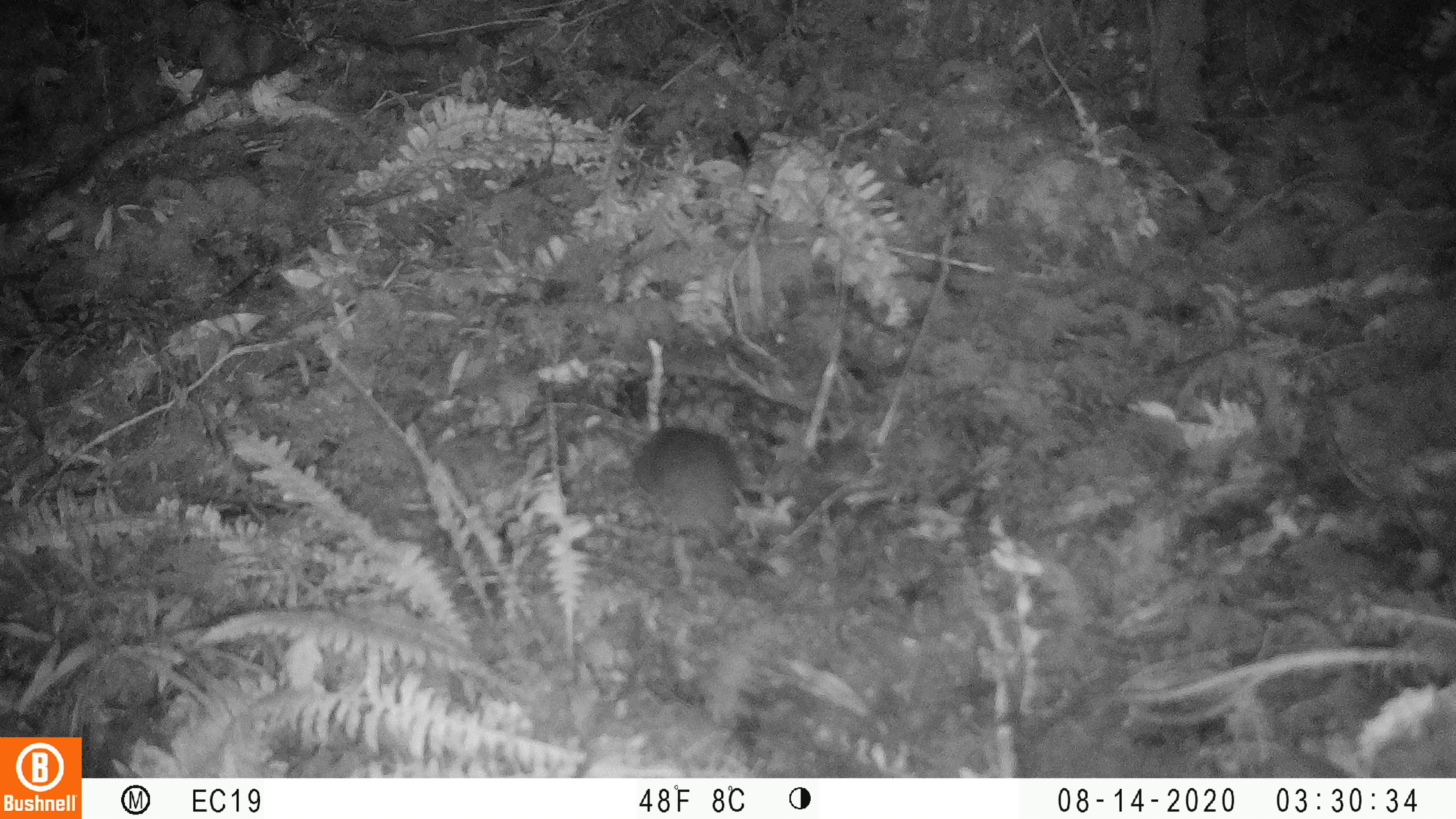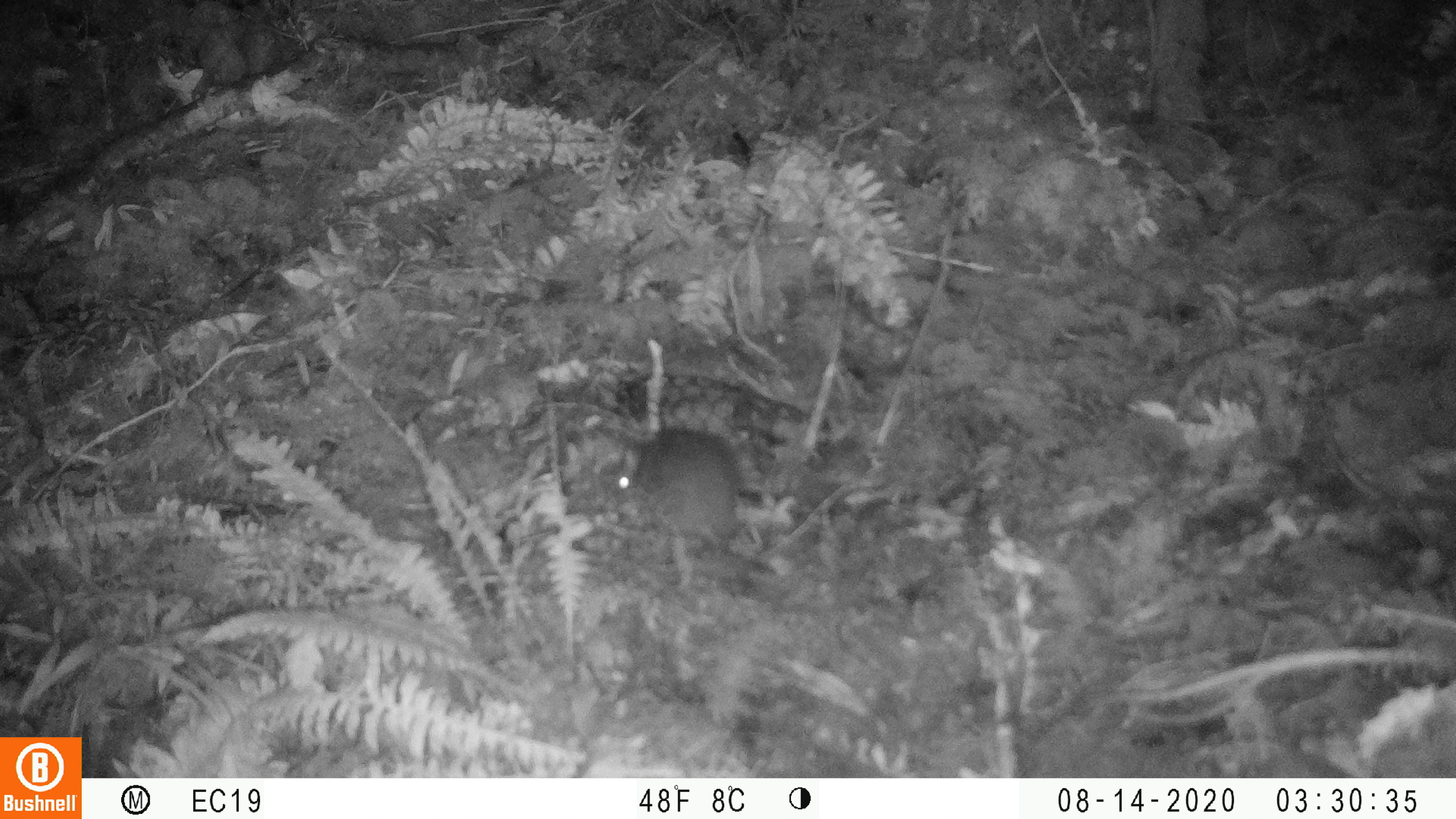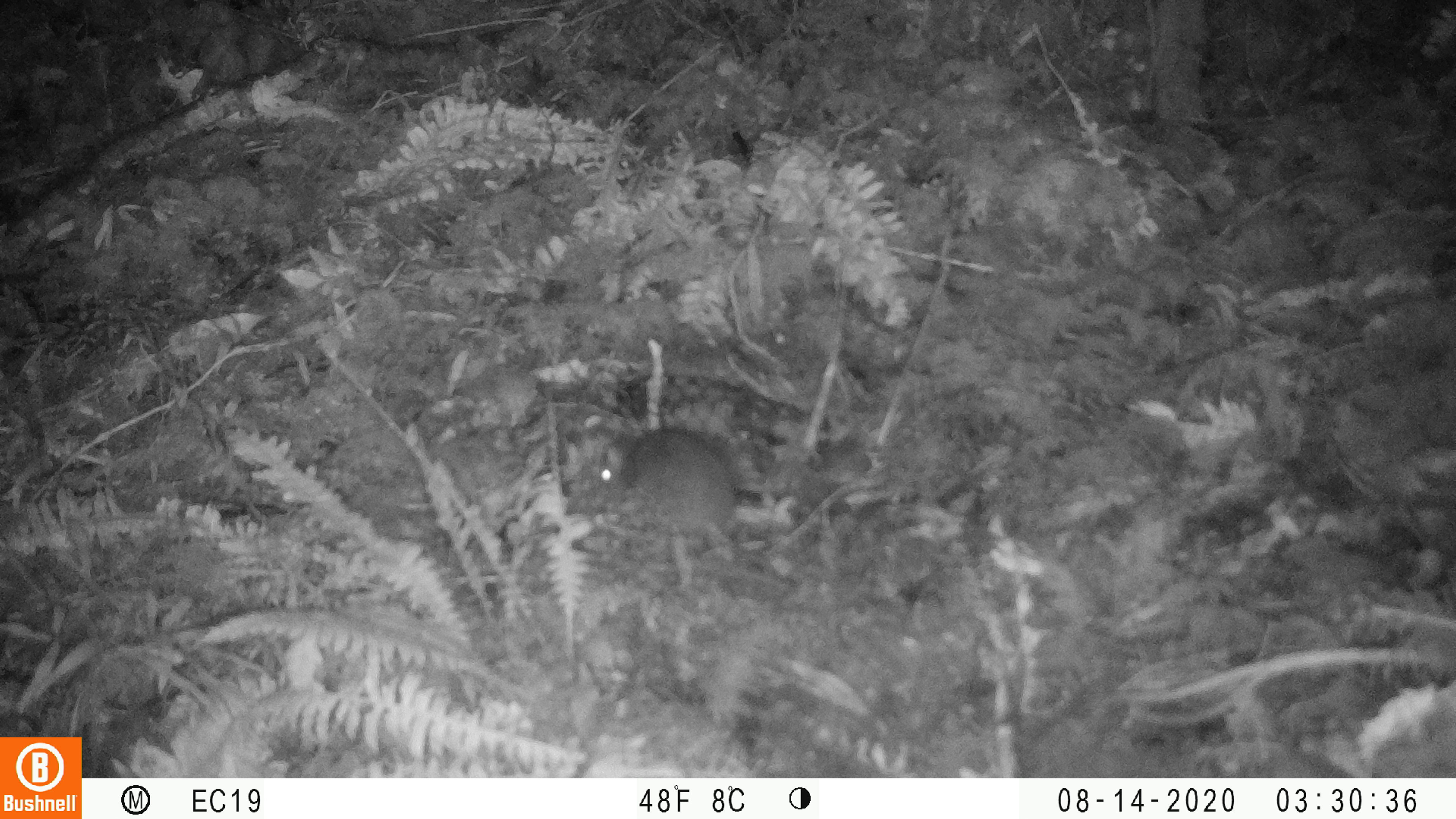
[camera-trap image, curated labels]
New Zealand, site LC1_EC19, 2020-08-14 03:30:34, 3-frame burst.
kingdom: Animalia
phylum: Chordata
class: Mammalia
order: Rodentia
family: Muridae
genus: Rattus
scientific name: Rattus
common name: rat